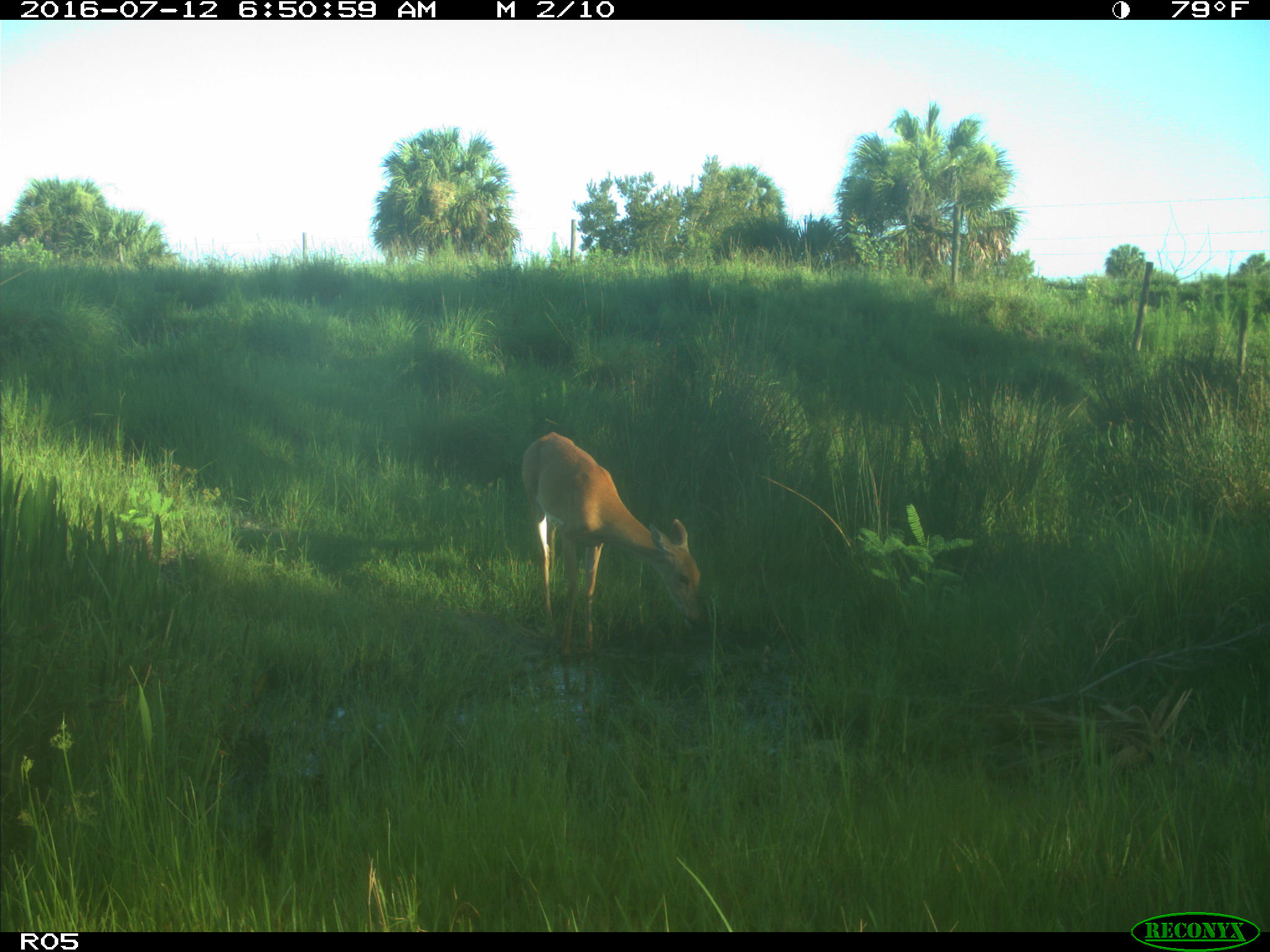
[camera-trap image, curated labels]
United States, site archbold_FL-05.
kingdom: Animalia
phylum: Chordata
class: Mammalia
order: Artiodactyla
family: Cervidae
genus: Odocoileus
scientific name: Odocoileus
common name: deer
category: unidentified deer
Unidentified deer (deer) (Odocoileus).